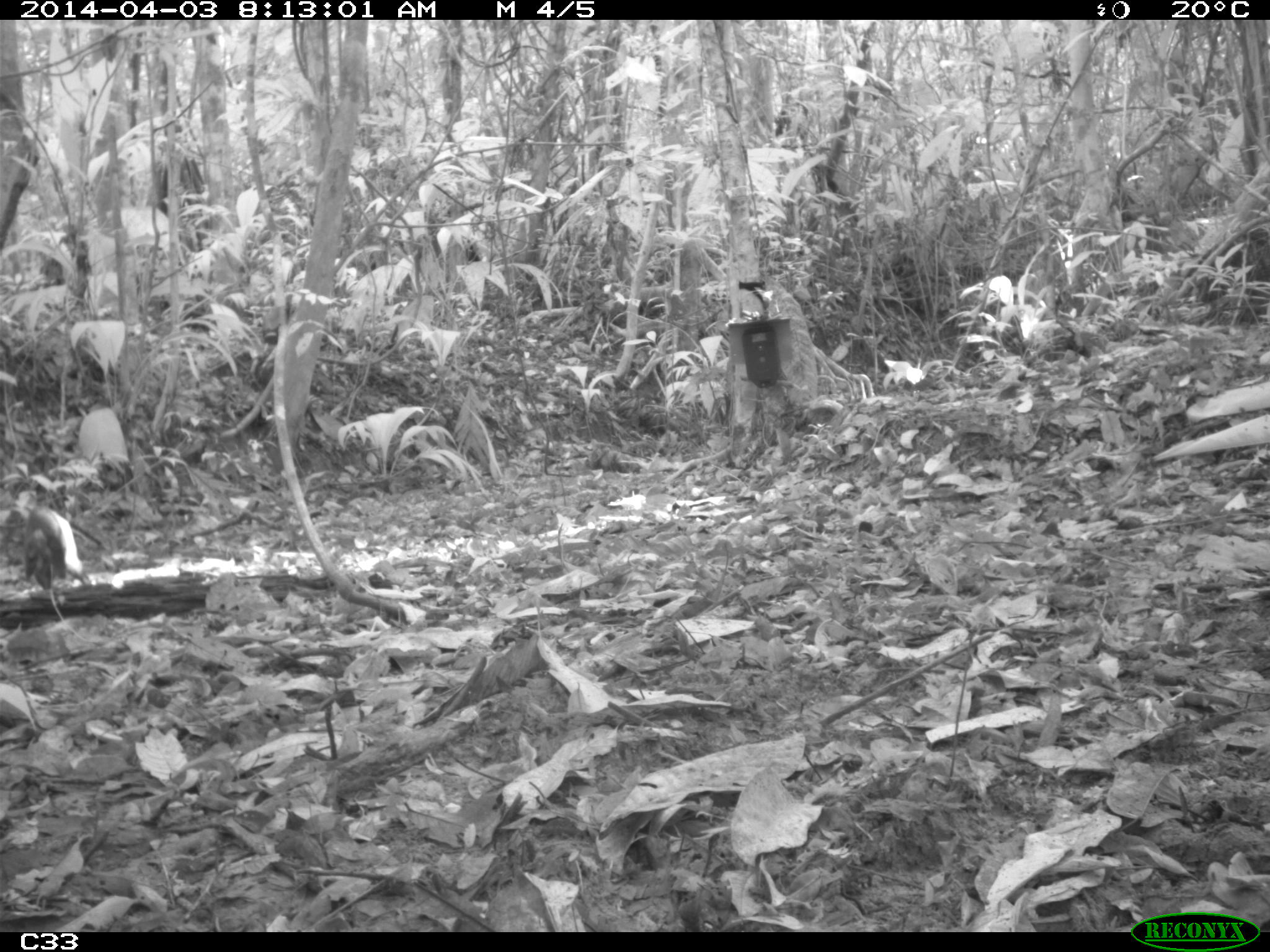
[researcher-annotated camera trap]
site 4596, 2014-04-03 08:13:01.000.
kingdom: Animalia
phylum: Chordata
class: Mammalia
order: Rodentia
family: Dasyproctidae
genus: Dasyprocta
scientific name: Dasyprocta leporina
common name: red-rumped agouti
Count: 1.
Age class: adult.